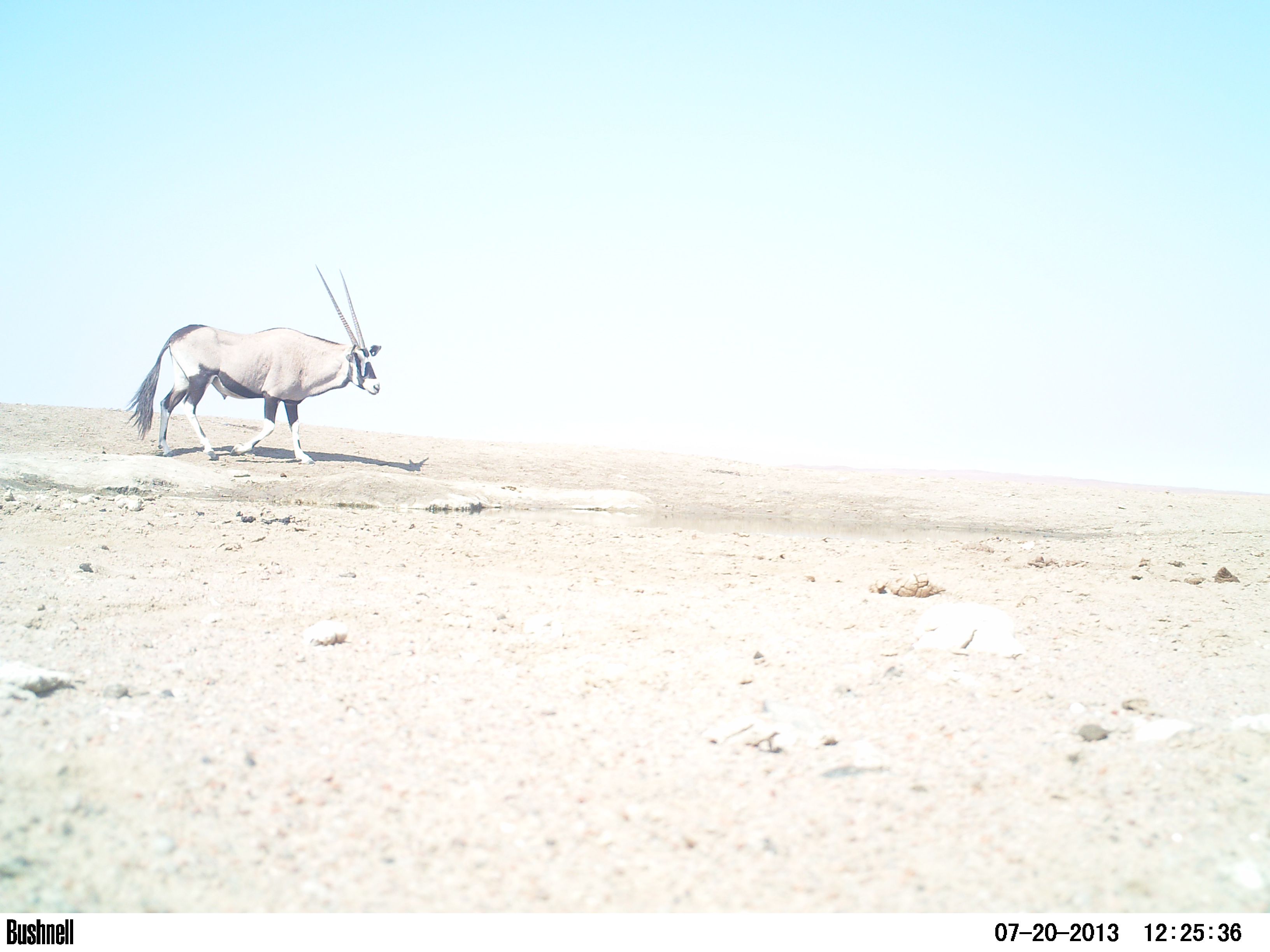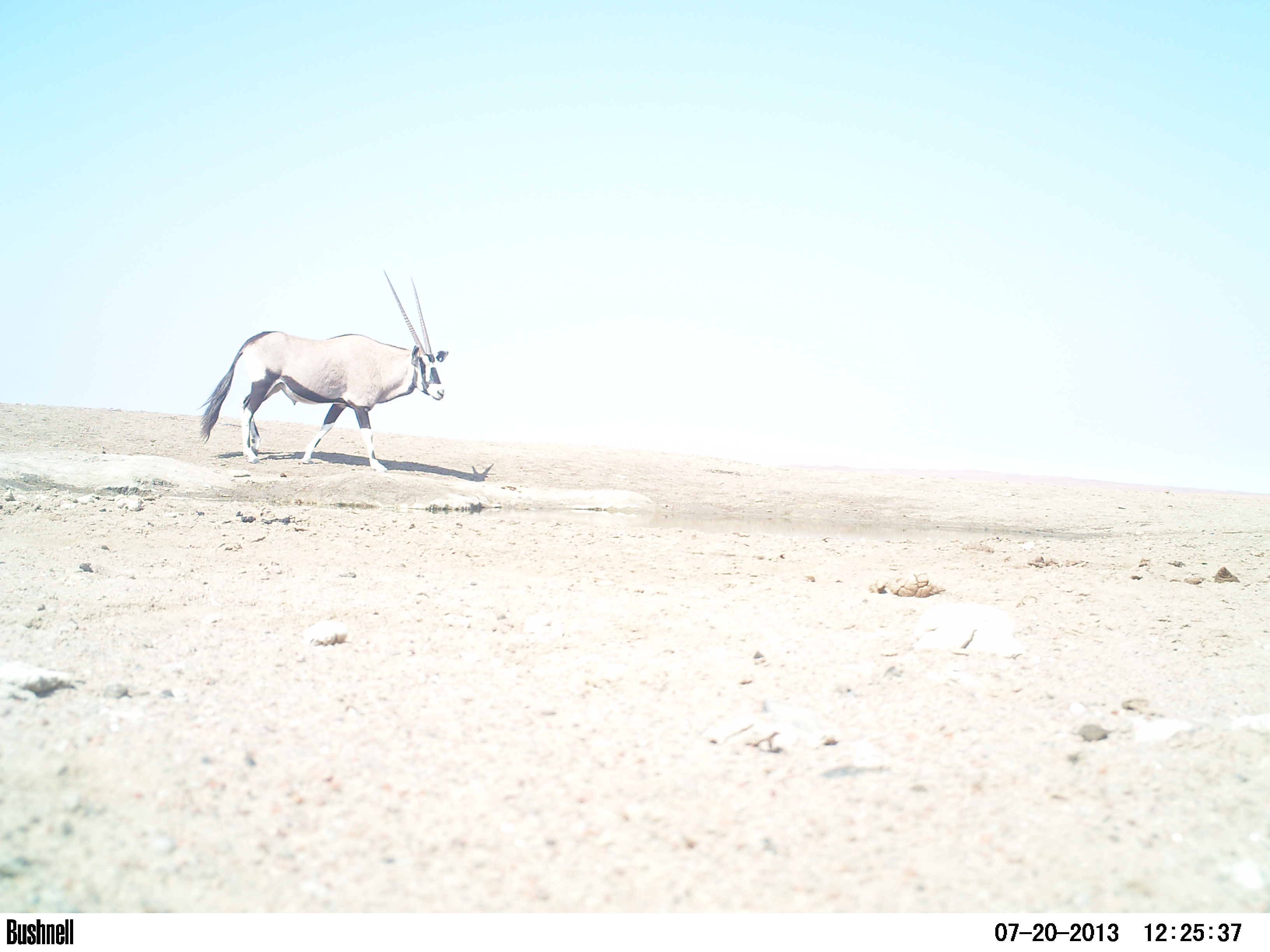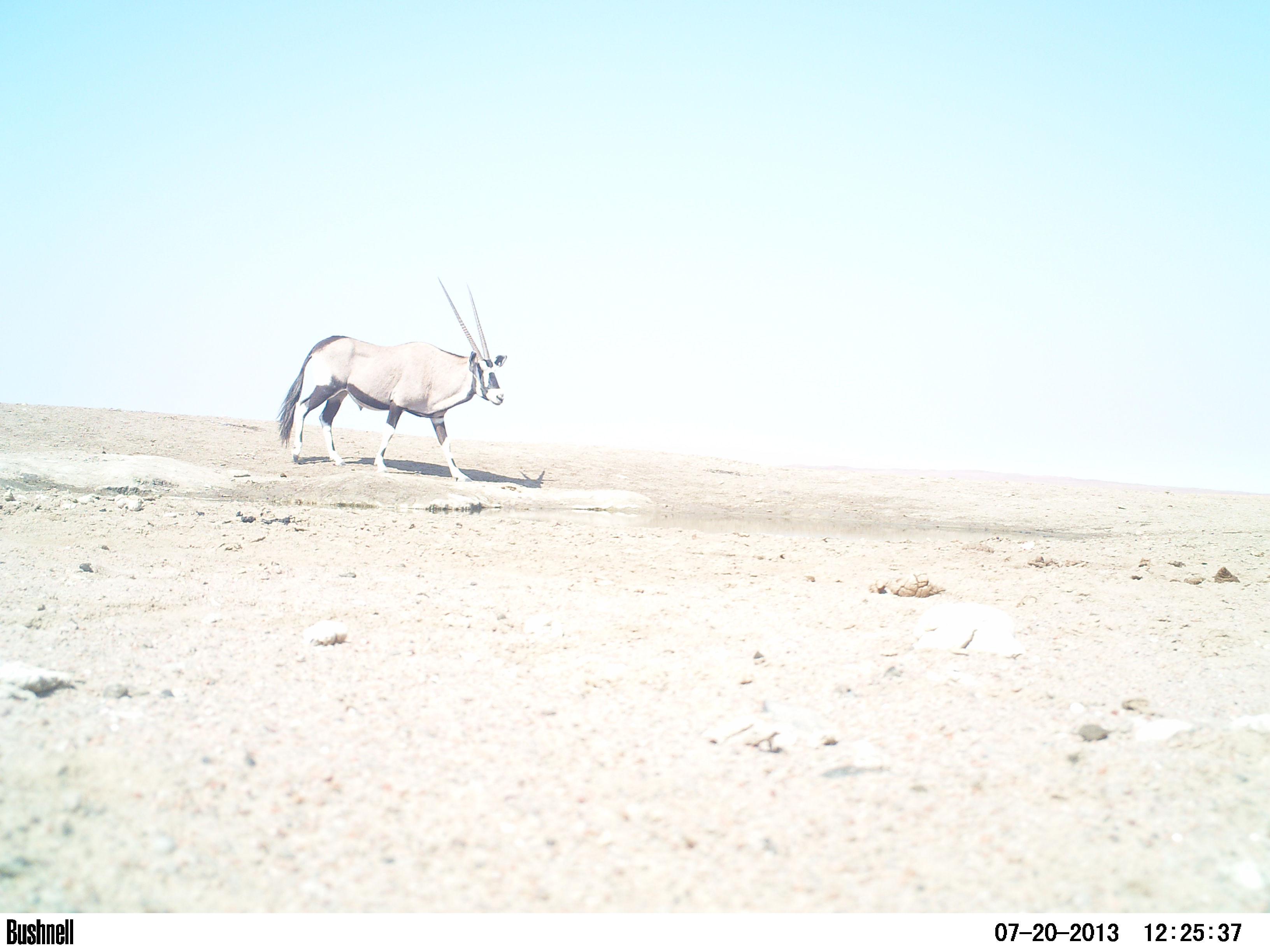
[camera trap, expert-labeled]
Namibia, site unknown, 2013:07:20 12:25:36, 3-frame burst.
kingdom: Animalia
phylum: Chordata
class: Mammalia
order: Artiodactyla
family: Bovidae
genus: Oryx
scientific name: Oryx gazella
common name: gemsbok